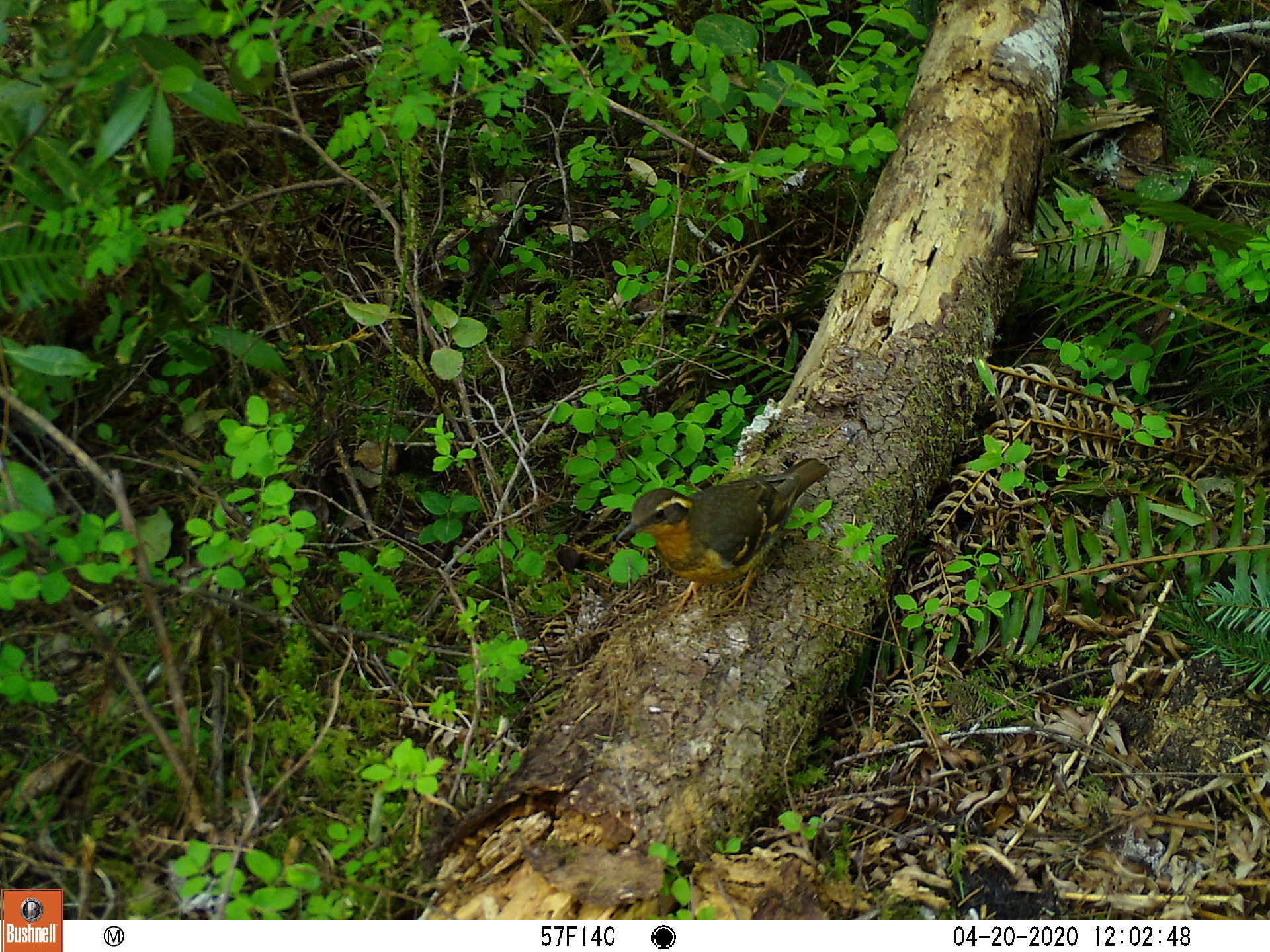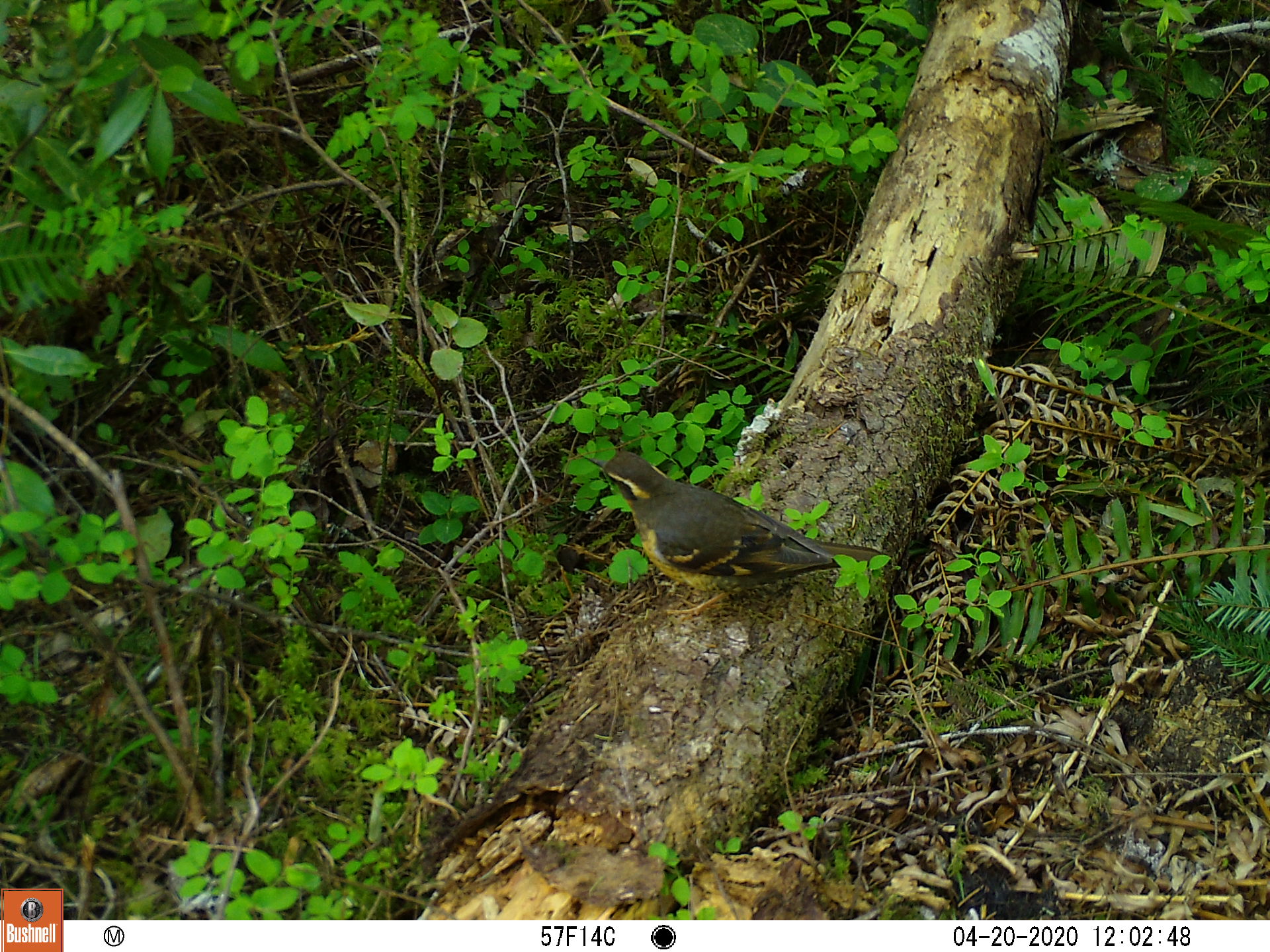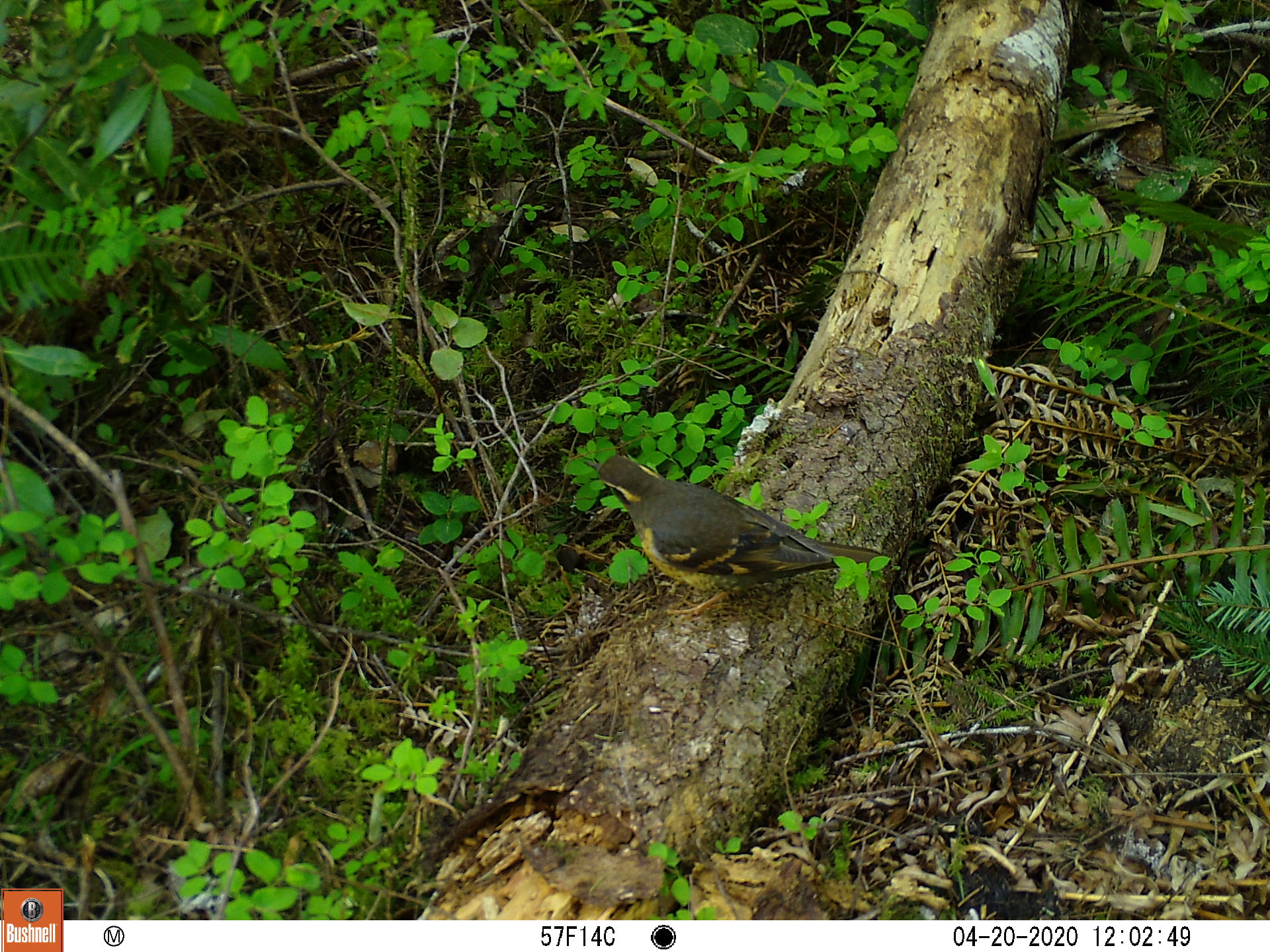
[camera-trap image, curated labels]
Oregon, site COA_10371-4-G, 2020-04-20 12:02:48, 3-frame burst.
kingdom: Animalia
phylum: Chordata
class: Aves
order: Passeriformes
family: Turdidae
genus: Ixoreus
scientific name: Ixoreus naevius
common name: varied thrush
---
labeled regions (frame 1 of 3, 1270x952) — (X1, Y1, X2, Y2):
varied thrush: (618, 460, 828, 614)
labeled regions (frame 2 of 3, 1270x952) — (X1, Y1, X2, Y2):
varied thrush: (600, 444, 875, 607)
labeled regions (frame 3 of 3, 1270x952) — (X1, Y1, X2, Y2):
varied thrush: (588, 453, 881, 610)